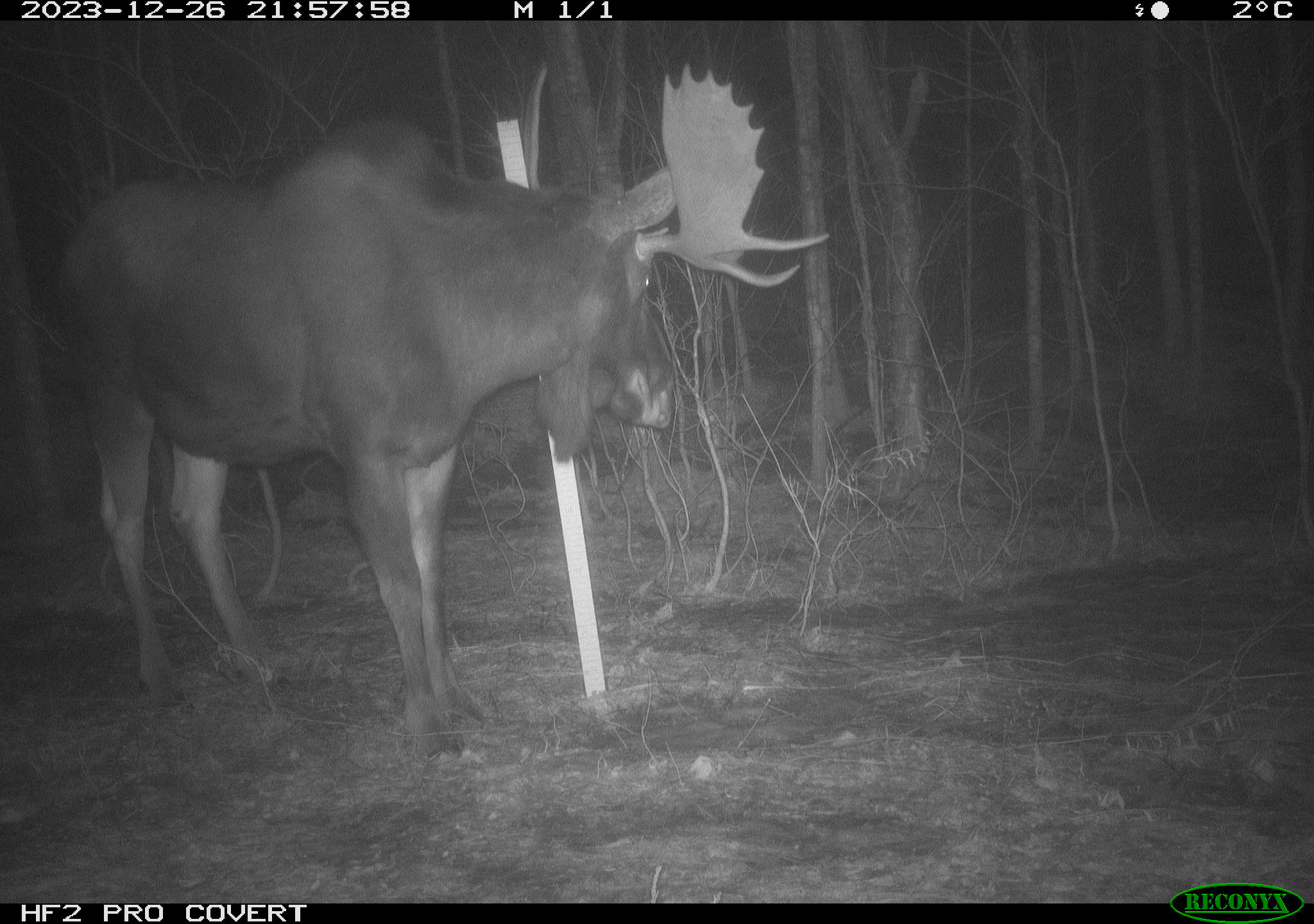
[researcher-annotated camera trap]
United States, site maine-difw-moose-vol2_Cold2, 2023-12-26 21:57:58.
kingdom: Animalia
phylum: Chordata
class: Mammalia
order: Artiodactyla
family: Cervidae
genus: Alces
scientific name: Alces alces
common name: moose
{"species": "moose (Alces alces)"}